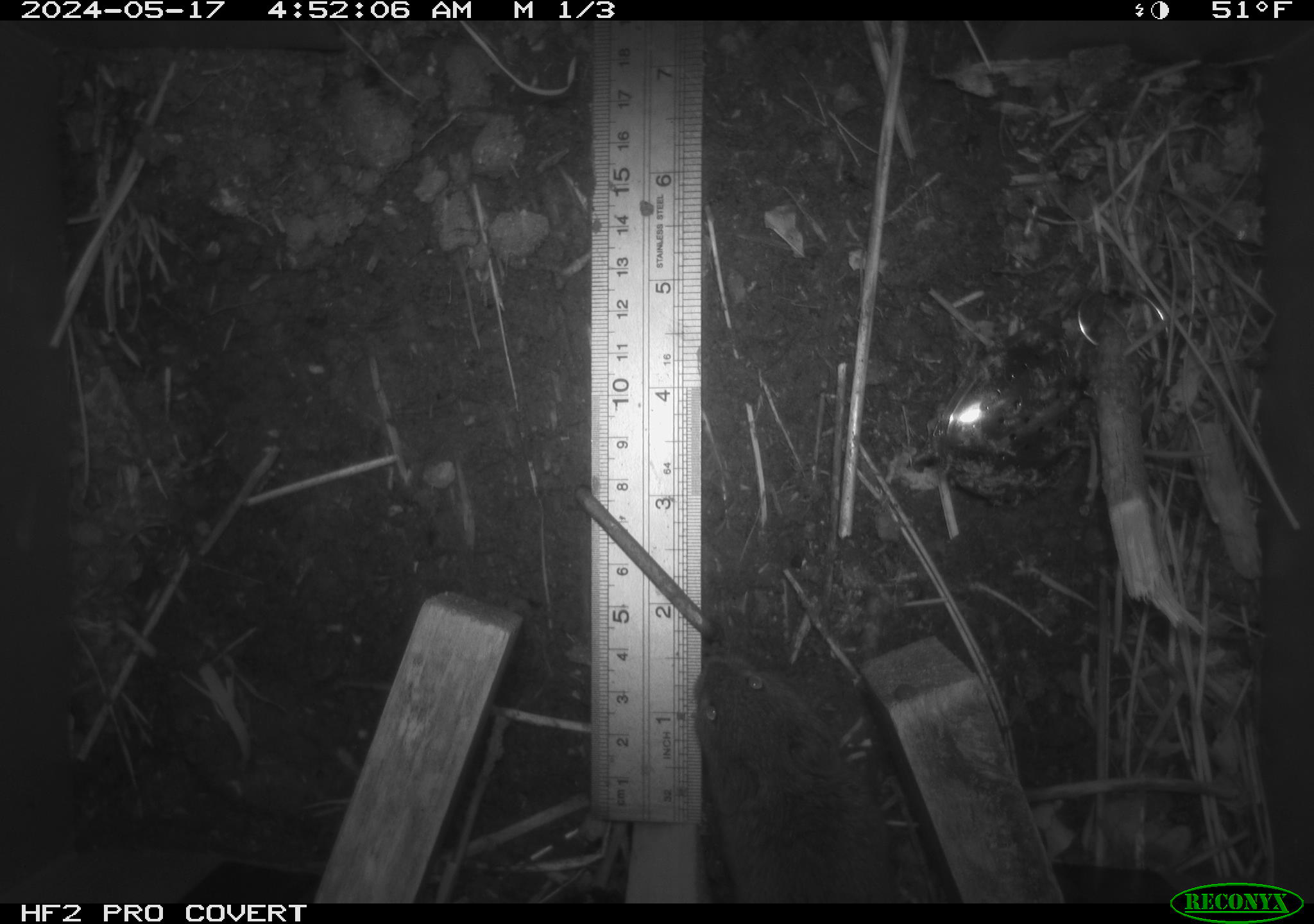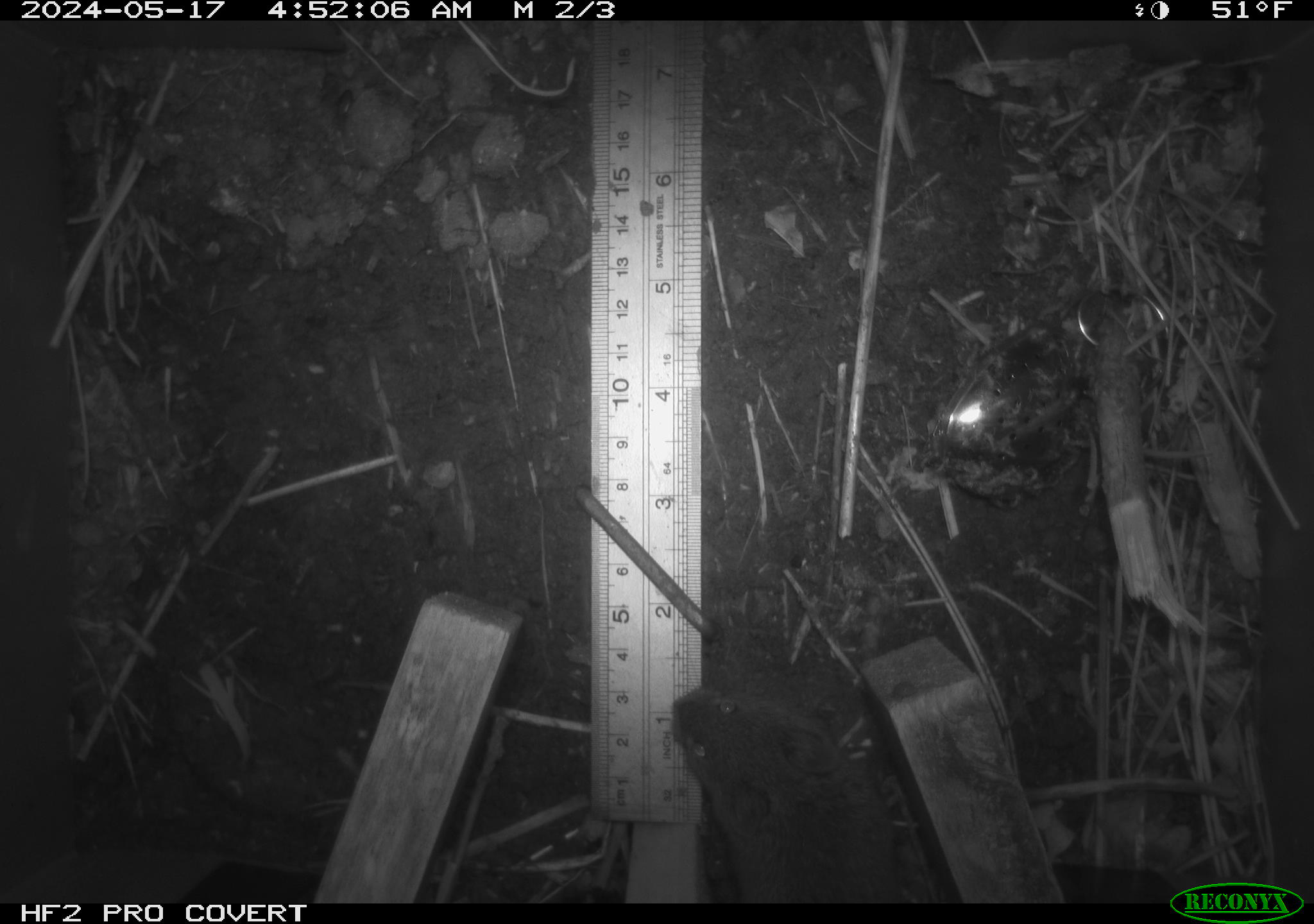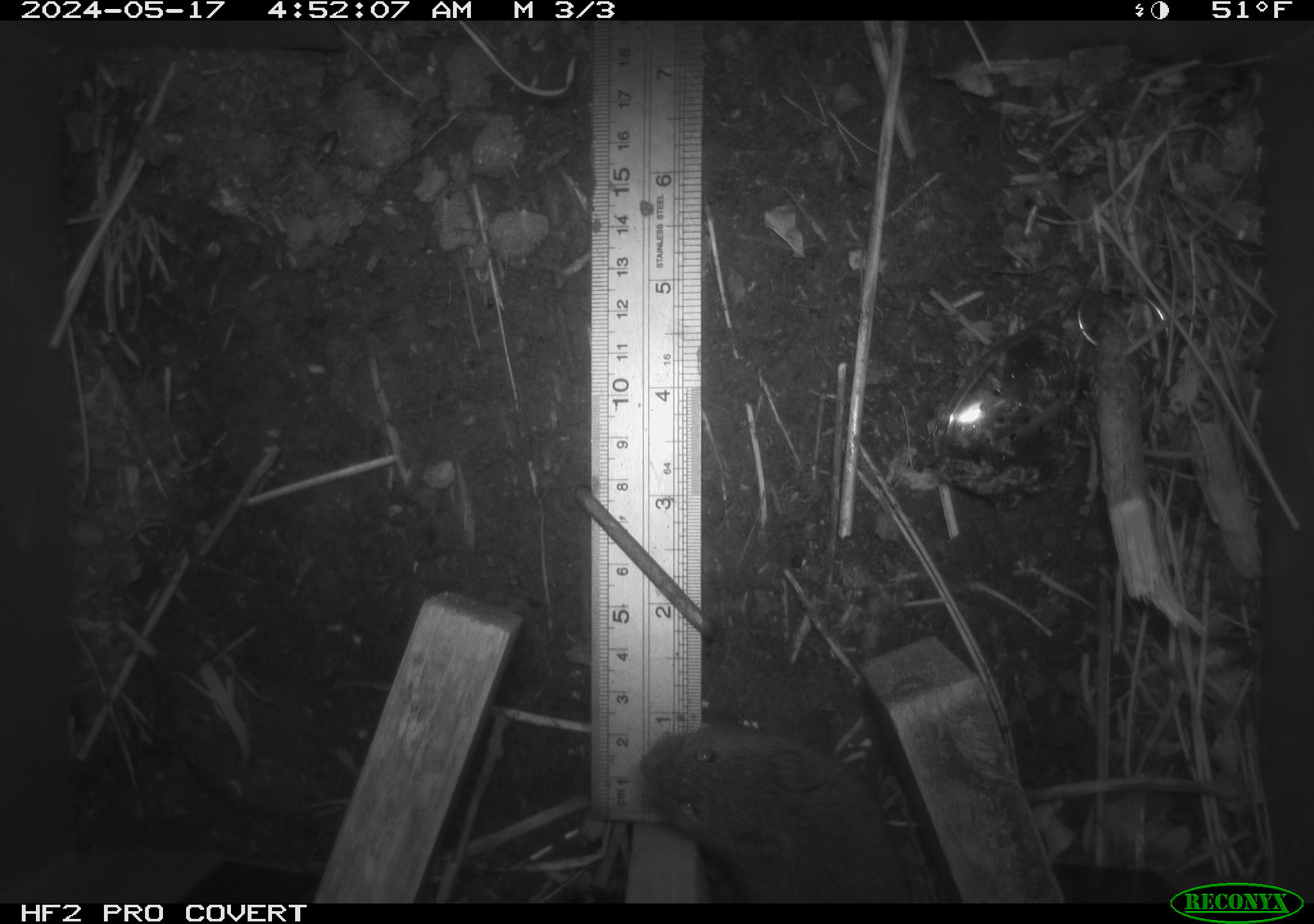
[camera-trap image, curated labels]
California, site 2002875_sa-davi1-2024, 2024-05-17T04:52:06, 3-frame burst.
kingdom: Animalia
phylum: Chordata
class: Mammalia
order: Rodentia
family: Cricetidae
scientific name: Arvicolinae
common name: voles, lemmings, and muskrats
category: arvicolinae subfamily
Arvicolinae subfamily (voles, lemmings, and muskrats) (Arvicolinae).